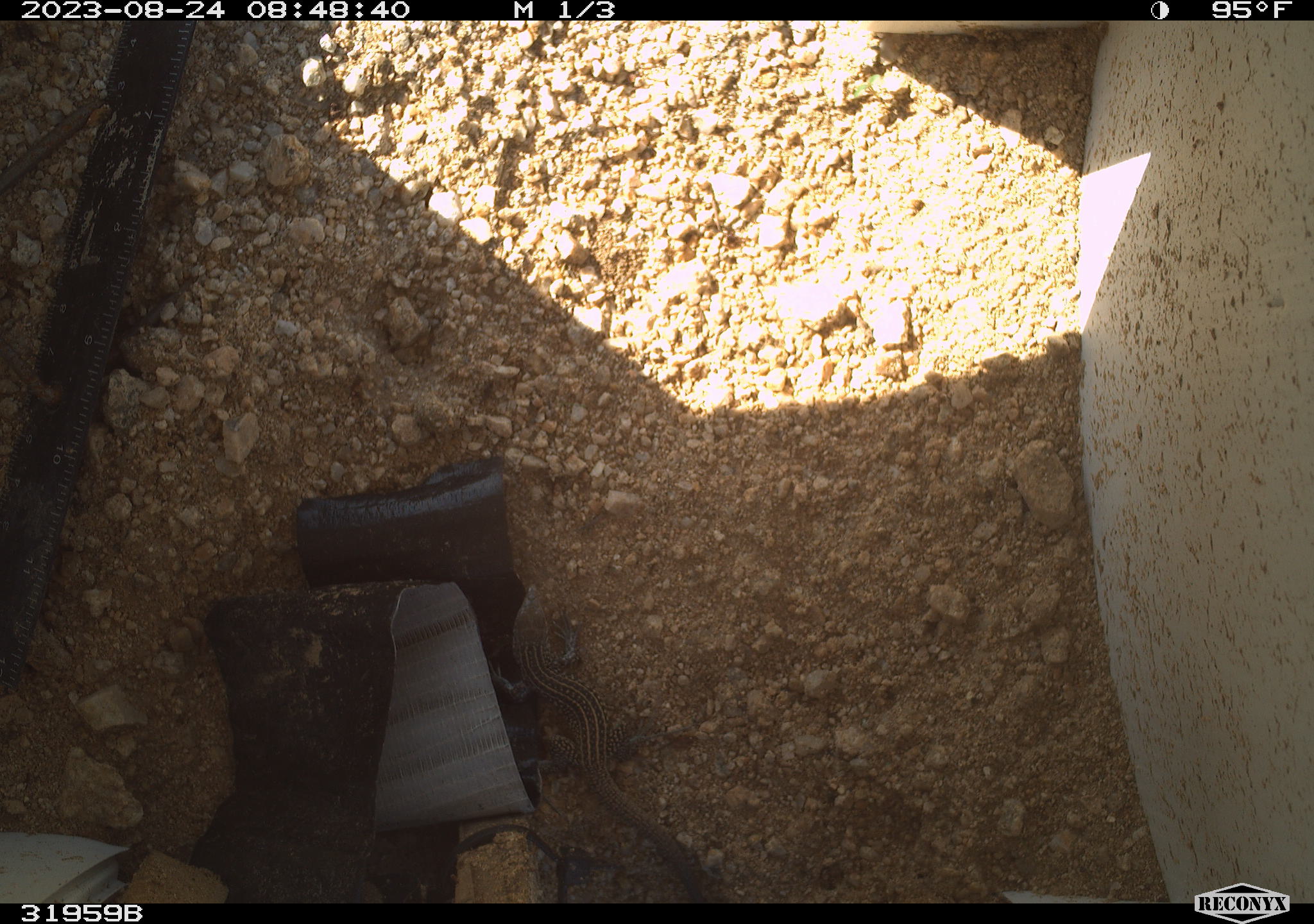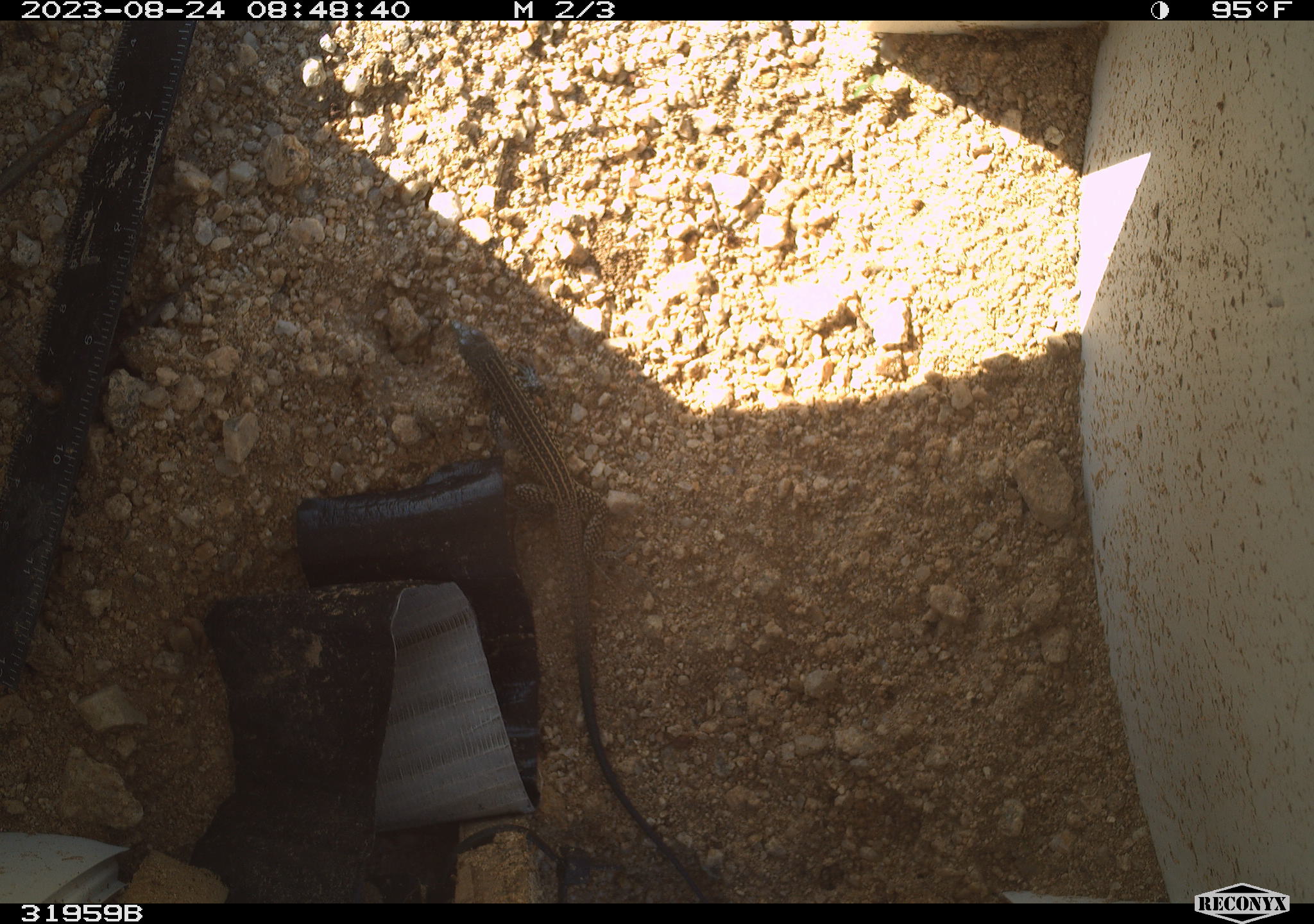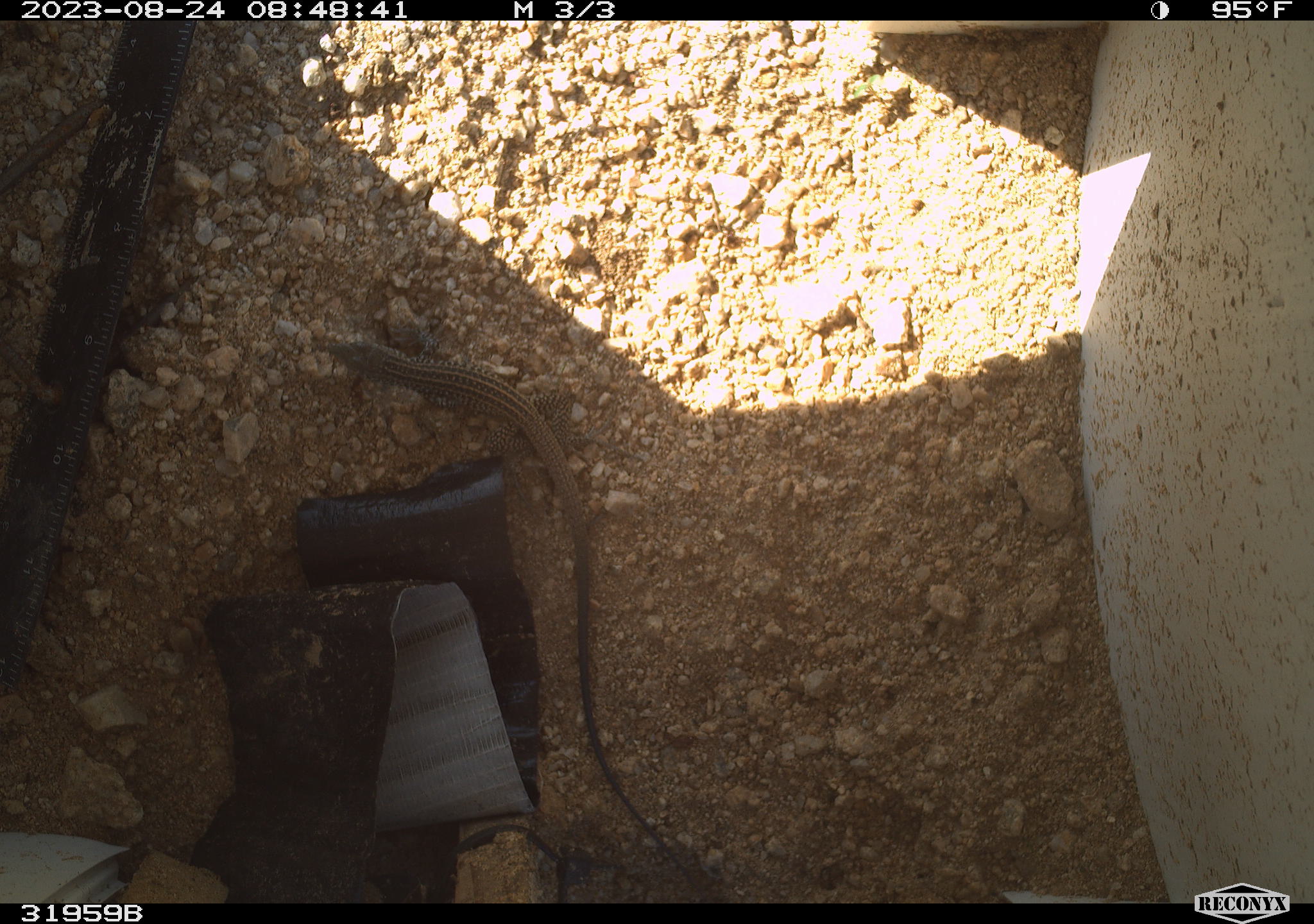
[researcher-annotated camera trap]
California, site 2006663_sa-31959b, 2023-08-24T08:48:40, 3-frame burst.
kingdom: Animalia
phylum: Chordata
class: Reptilia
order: Squamata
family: Teiidae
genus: Aspidoscelis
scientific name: Aspidoscelis tigris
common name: western whiptail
Western whiptail (Aspidoscelis tigris).